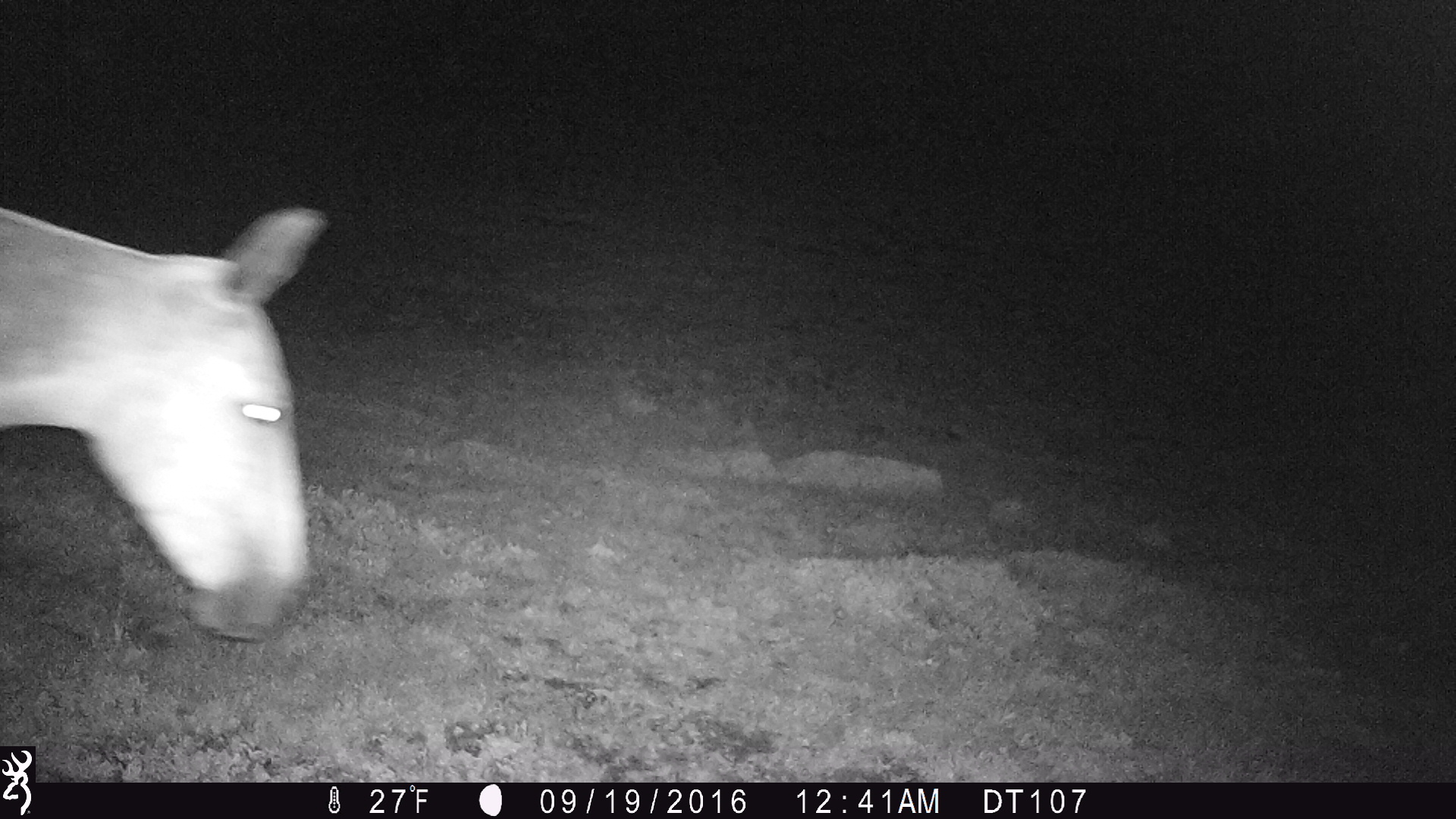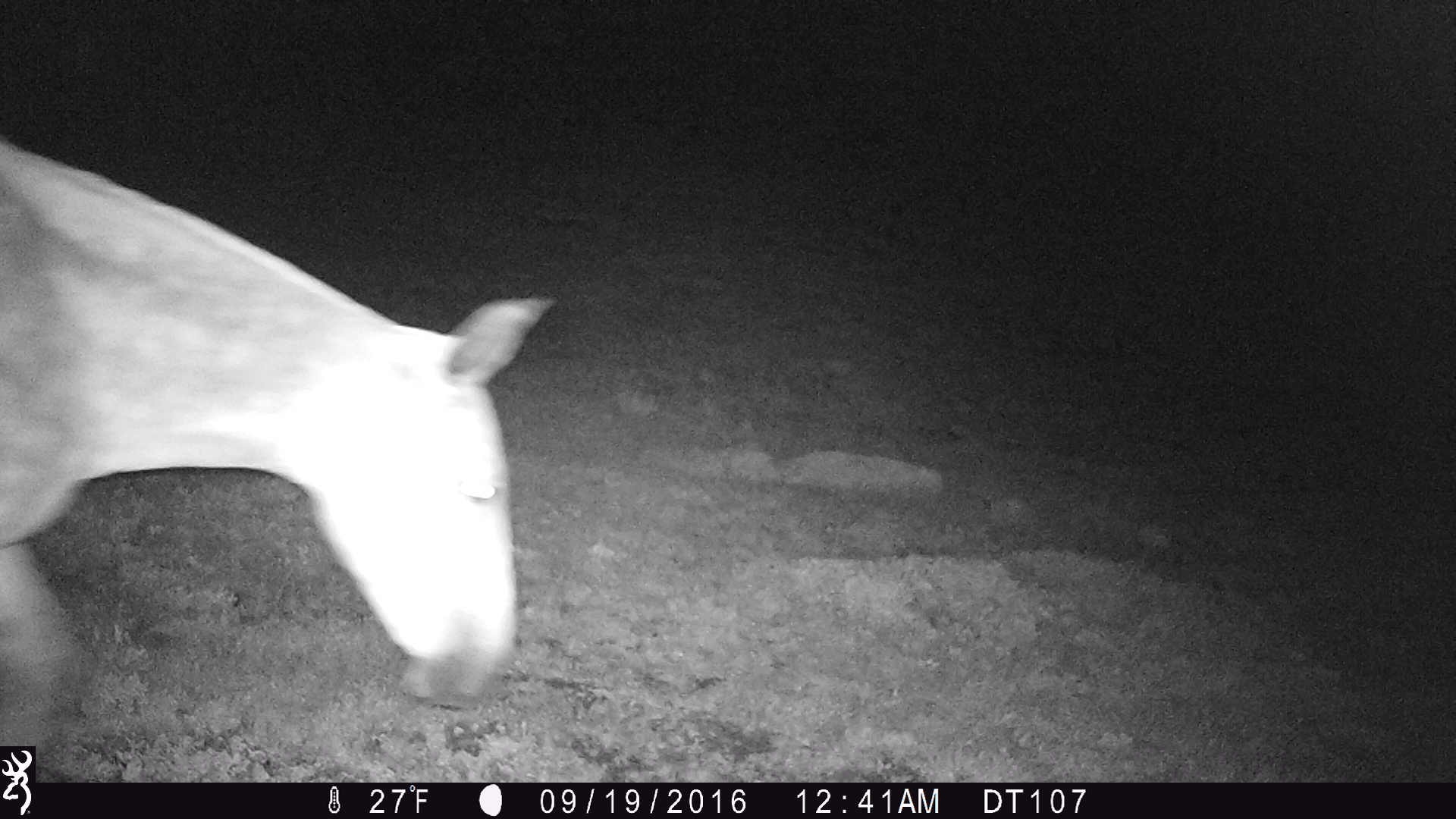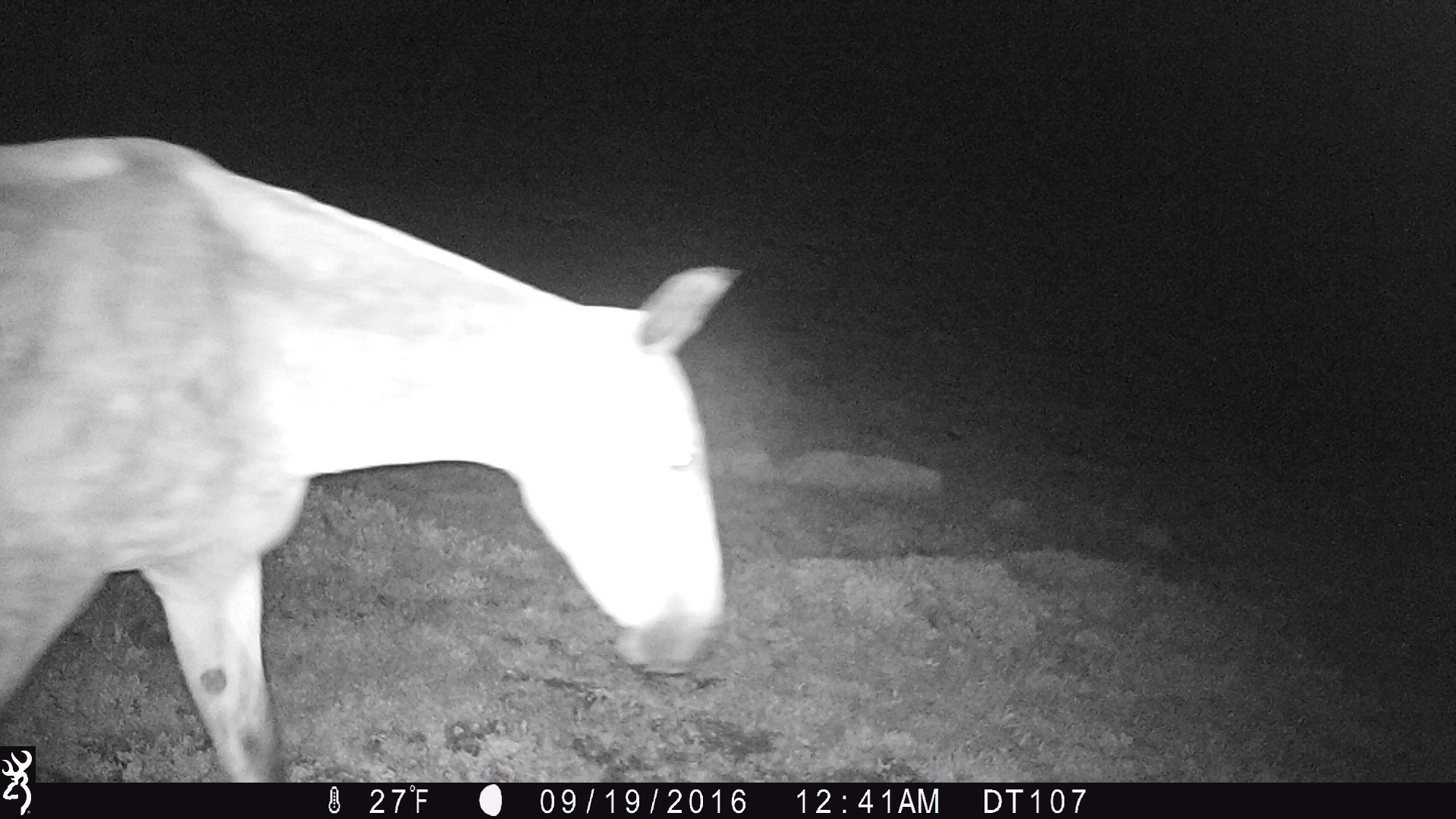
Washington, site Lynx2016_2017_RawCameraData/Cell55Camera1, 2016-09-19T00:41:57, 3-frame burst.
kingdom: Animalia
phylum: Chordata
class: Mammalia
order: Perissodactyla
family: Equidae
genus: Equus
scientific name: Equus caballus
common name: domestic horse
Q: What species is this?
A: Domestic horse (Equus caballus).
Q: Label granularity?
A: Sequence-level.